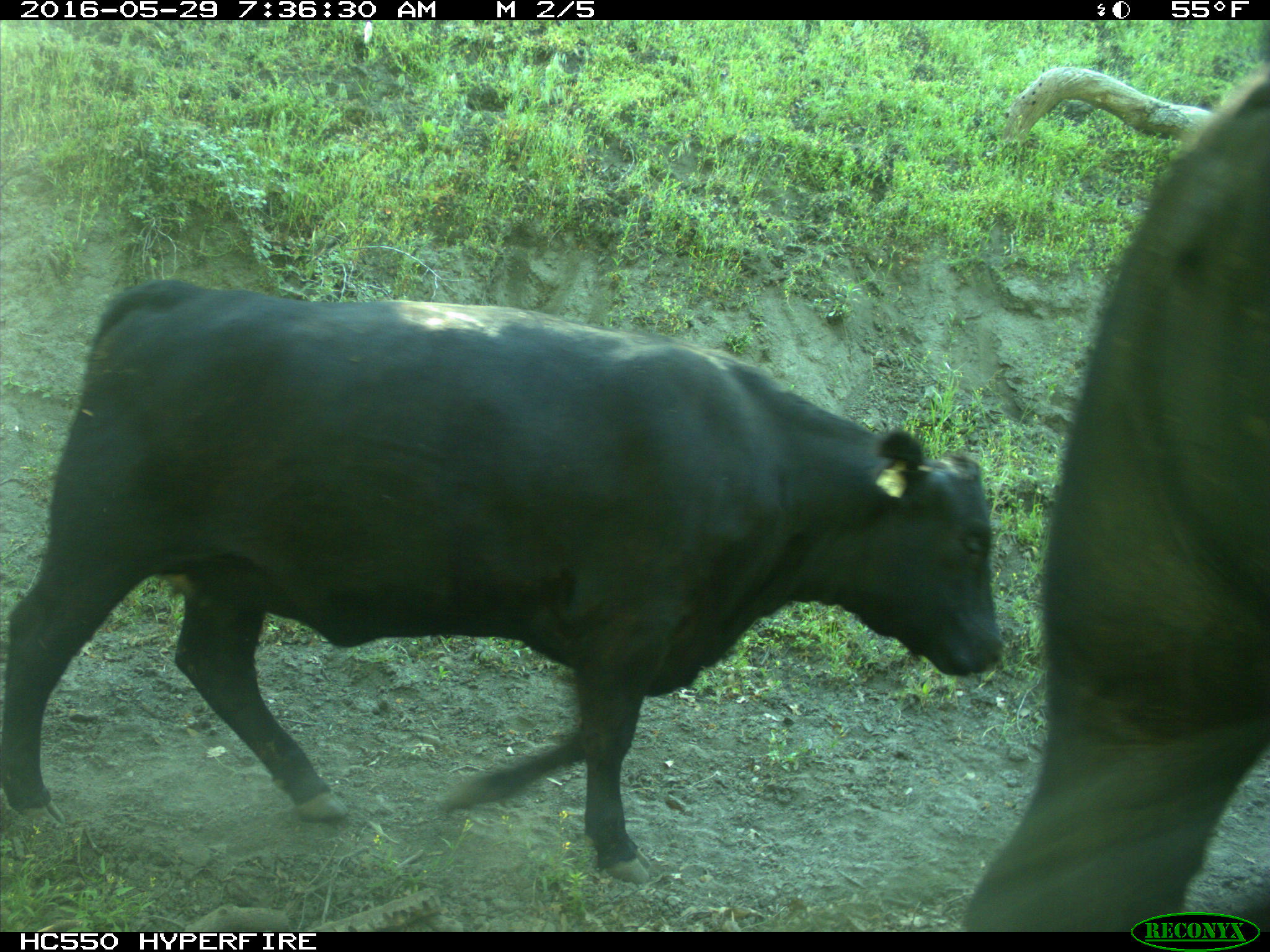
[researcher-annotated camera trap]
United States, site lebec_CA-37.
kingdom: Animalia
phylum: Chordata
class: Mammalia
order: Artiodactyla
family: Bovidae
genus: Bos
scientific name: Bos taurus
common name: domestic cow